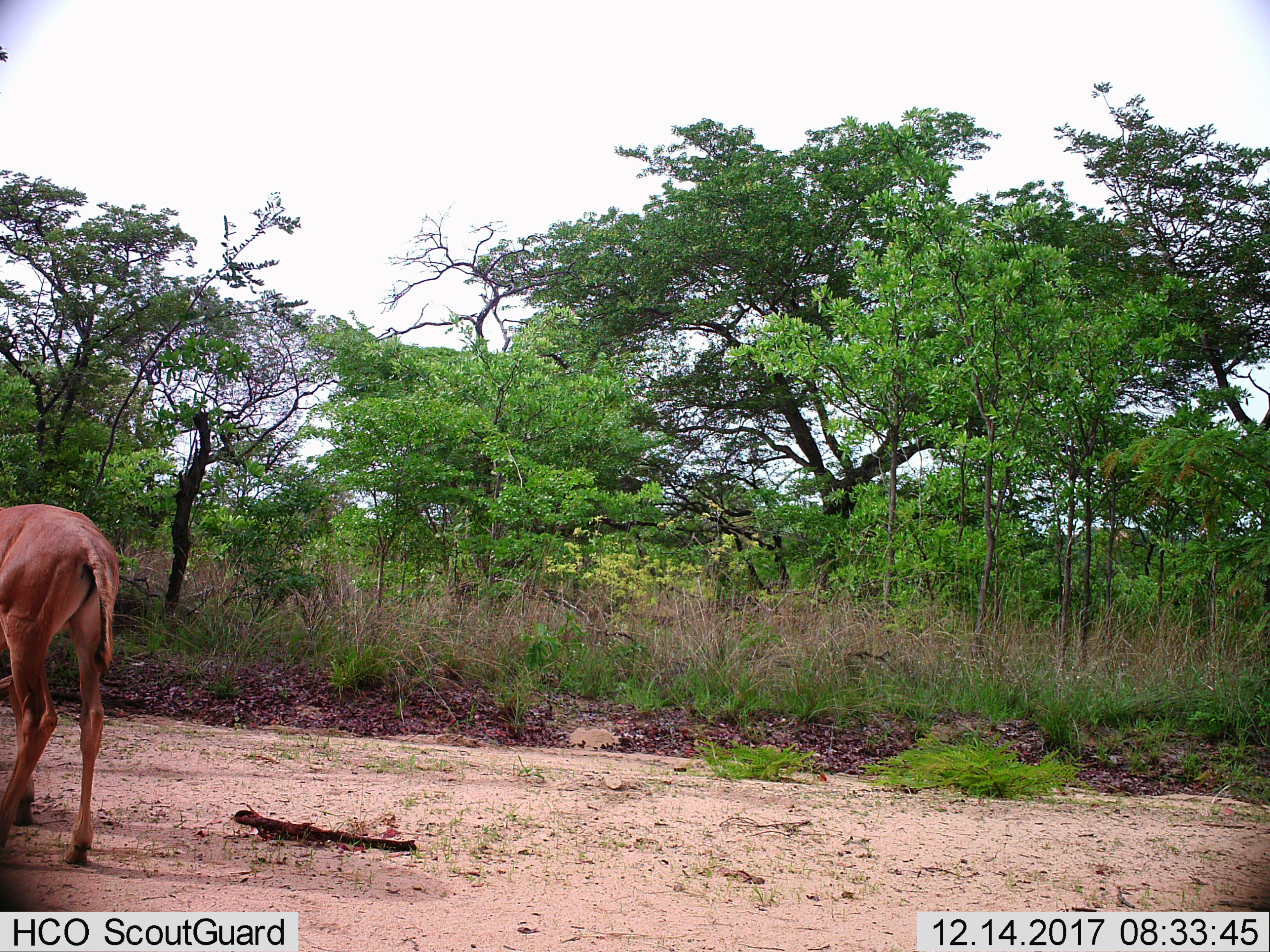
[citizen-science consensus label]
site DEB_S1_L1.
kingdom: Animalia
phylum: Chordata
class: Mammalia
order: Artiodactyla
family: Bovidae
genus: Sylvicapra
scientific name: Sylvicapra grimmia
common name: common duiker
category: duikercommongrey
Duikercommongrey (common duiker) (Sylvicapra grimmia), count 1. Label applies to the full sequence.